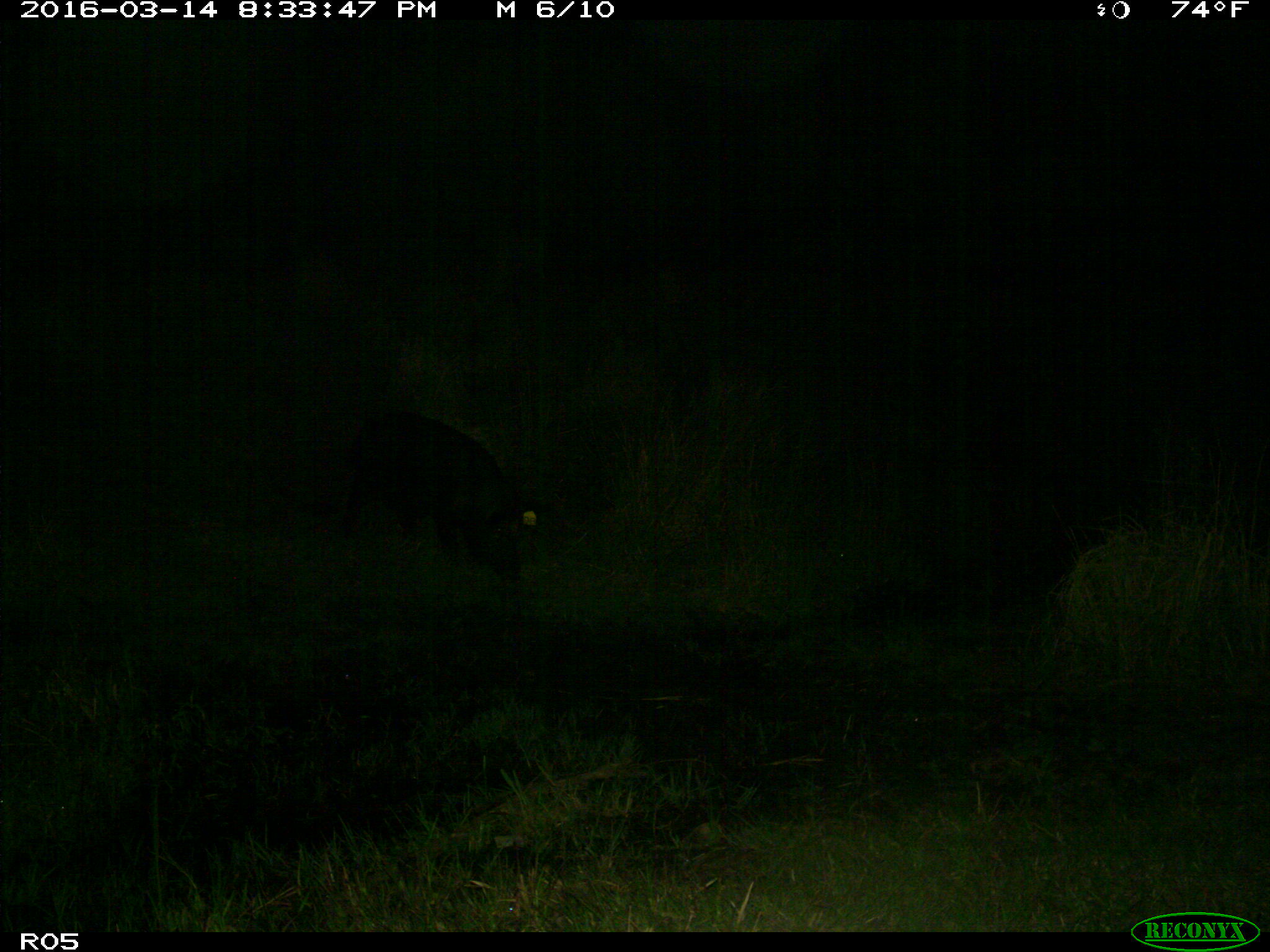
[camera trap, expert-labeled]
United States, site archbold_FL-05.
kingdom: Animalia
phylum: Chordata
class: Mammalia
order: Artiodactyla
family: Suidae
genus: Sus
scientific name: Sus scrofa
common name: wild boar